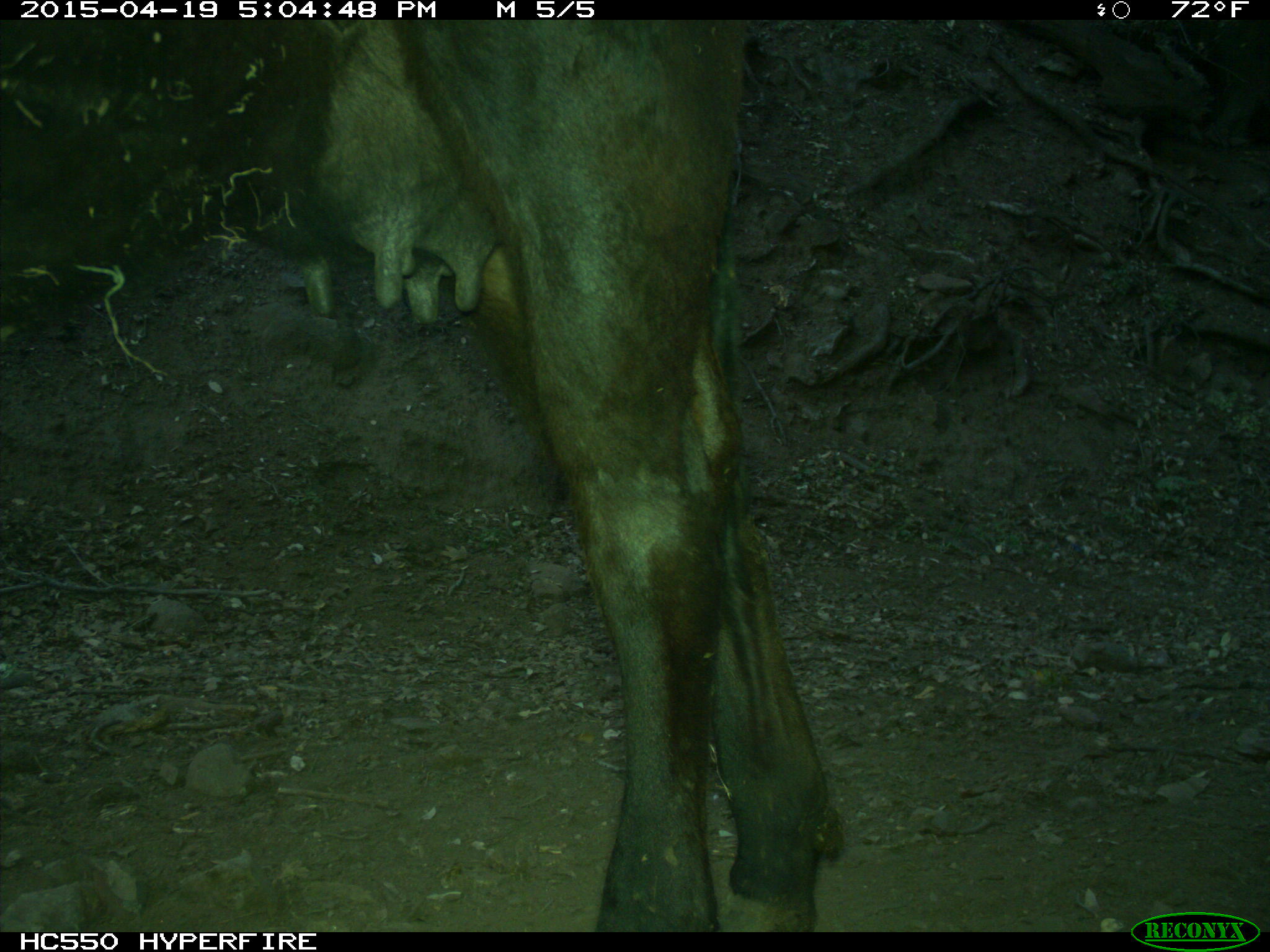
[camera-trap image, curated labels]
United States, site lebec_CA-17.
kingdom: Animalia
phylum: Chordata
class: Mammalia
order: Artiodactyla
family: Bovidae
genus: Bos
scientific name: Bos taurus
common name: domestic cow